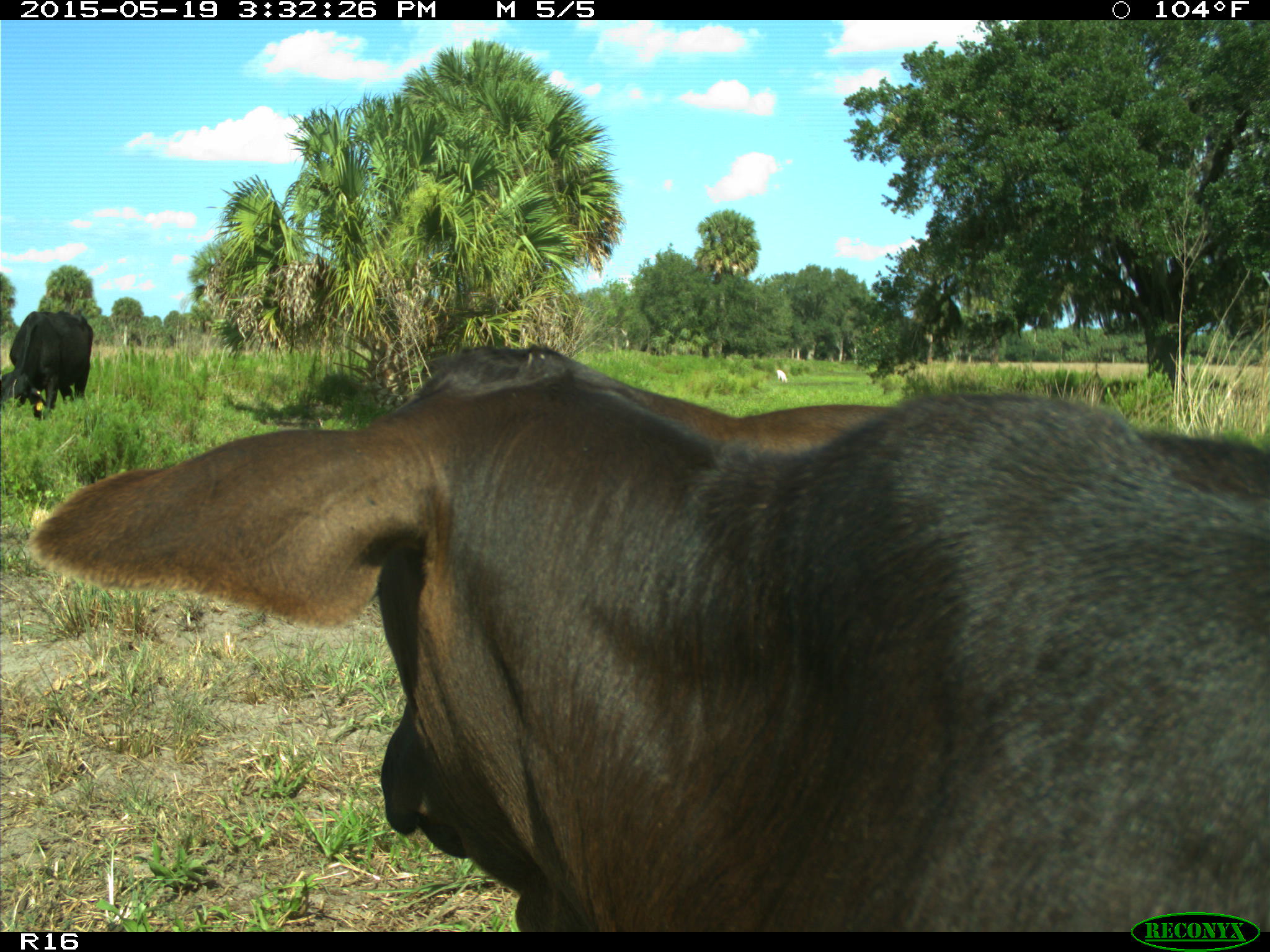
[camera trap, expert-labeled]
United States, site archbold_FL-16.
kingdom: Animalia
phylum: Chordata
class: Mammalia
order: Artiodactyla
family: Bovidae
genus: Bos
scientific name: Bos taurus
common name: domestic cow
Bos taurus (domestic cow).